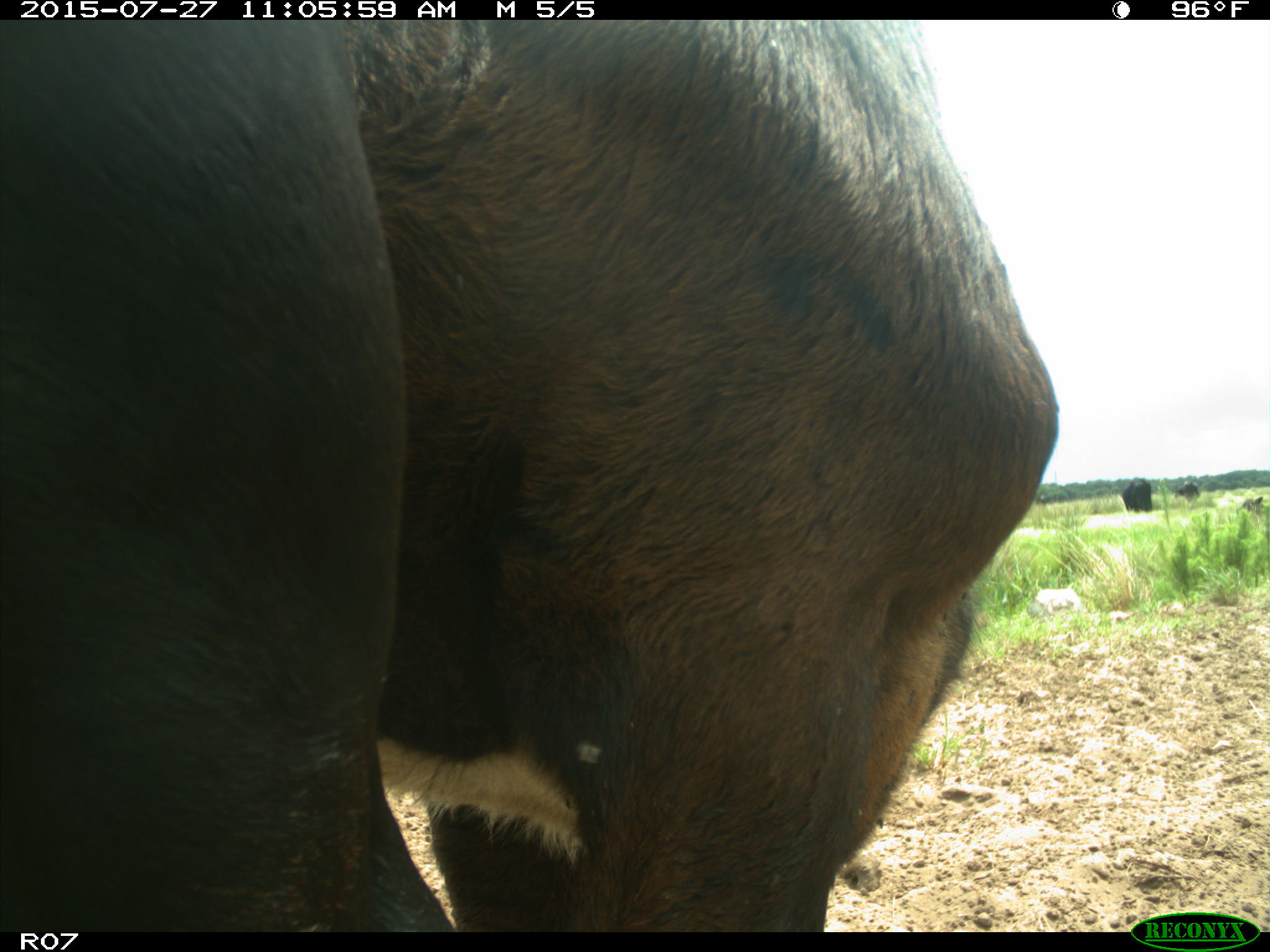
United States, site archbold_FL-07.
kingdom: Animalia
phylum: Chordata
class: Mammalia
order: Artiodactyla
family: Bovidae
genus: Bos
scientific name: Bos taurus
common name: domestic cow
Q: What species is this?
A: Bos taurus (domestic cow).